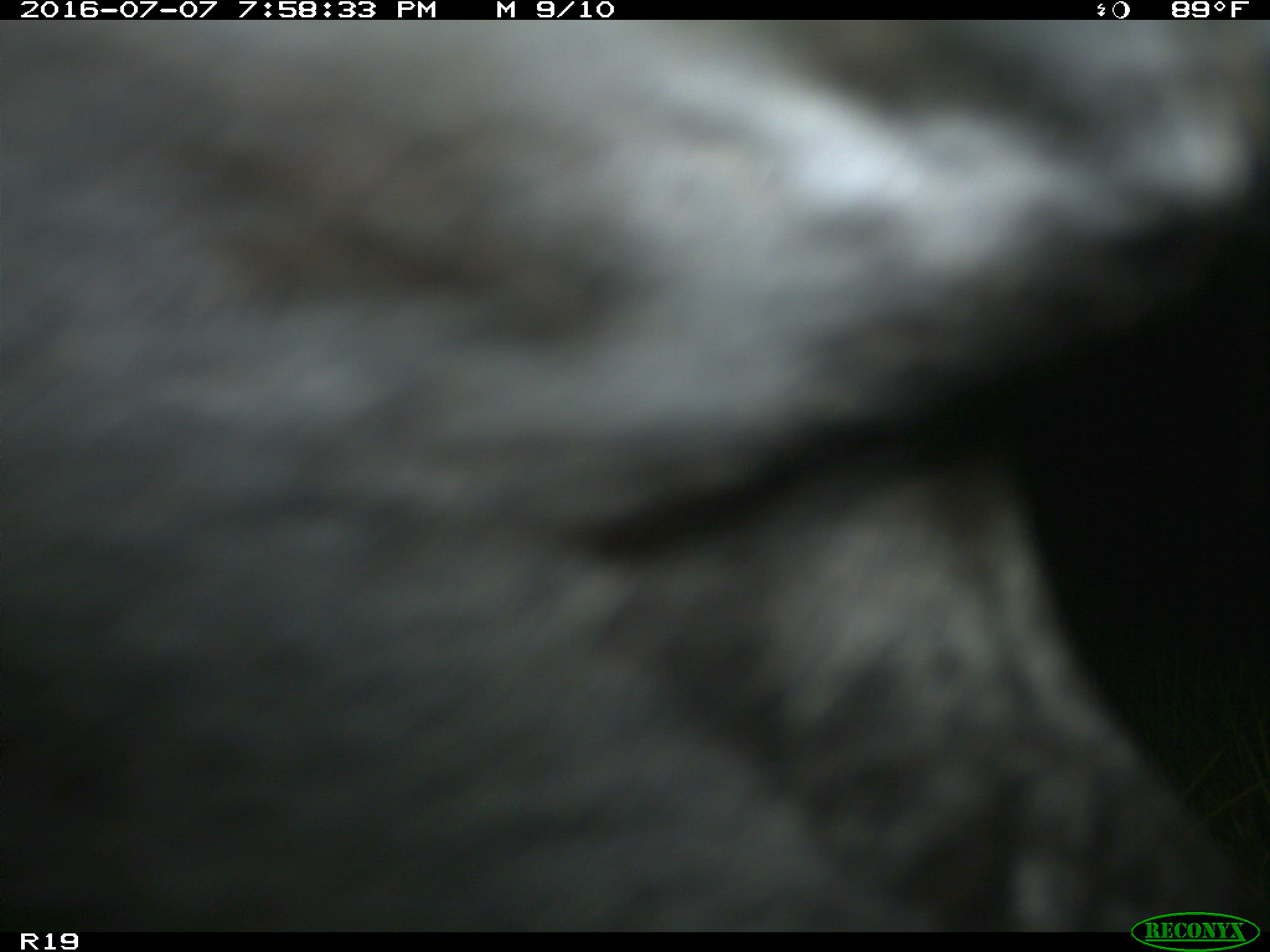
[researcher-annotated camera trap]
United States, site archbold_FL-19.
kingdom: Animalia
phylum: Chordata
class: Mammalia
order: Artiodactyla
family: Bovidae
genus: Bos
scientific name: Bos taurus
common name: domestic cow